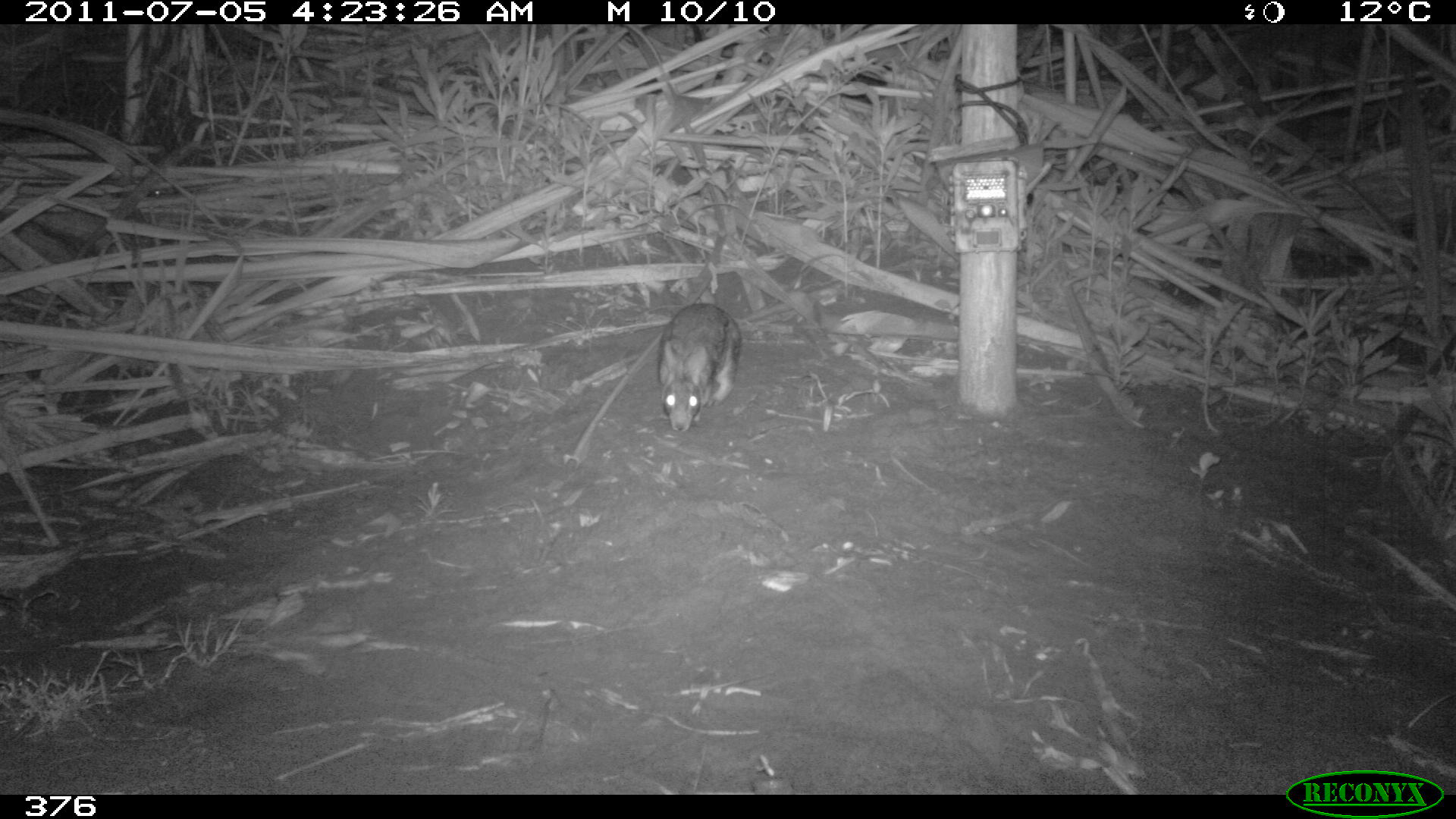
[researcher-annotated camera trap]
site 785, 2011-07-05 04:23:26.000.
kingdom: Animalia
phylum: Chordata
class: Mammalia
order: Lagomorpha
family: Leporidae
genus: Sylvilagus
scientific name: Sylvilagus brasiliensis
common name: tapeti